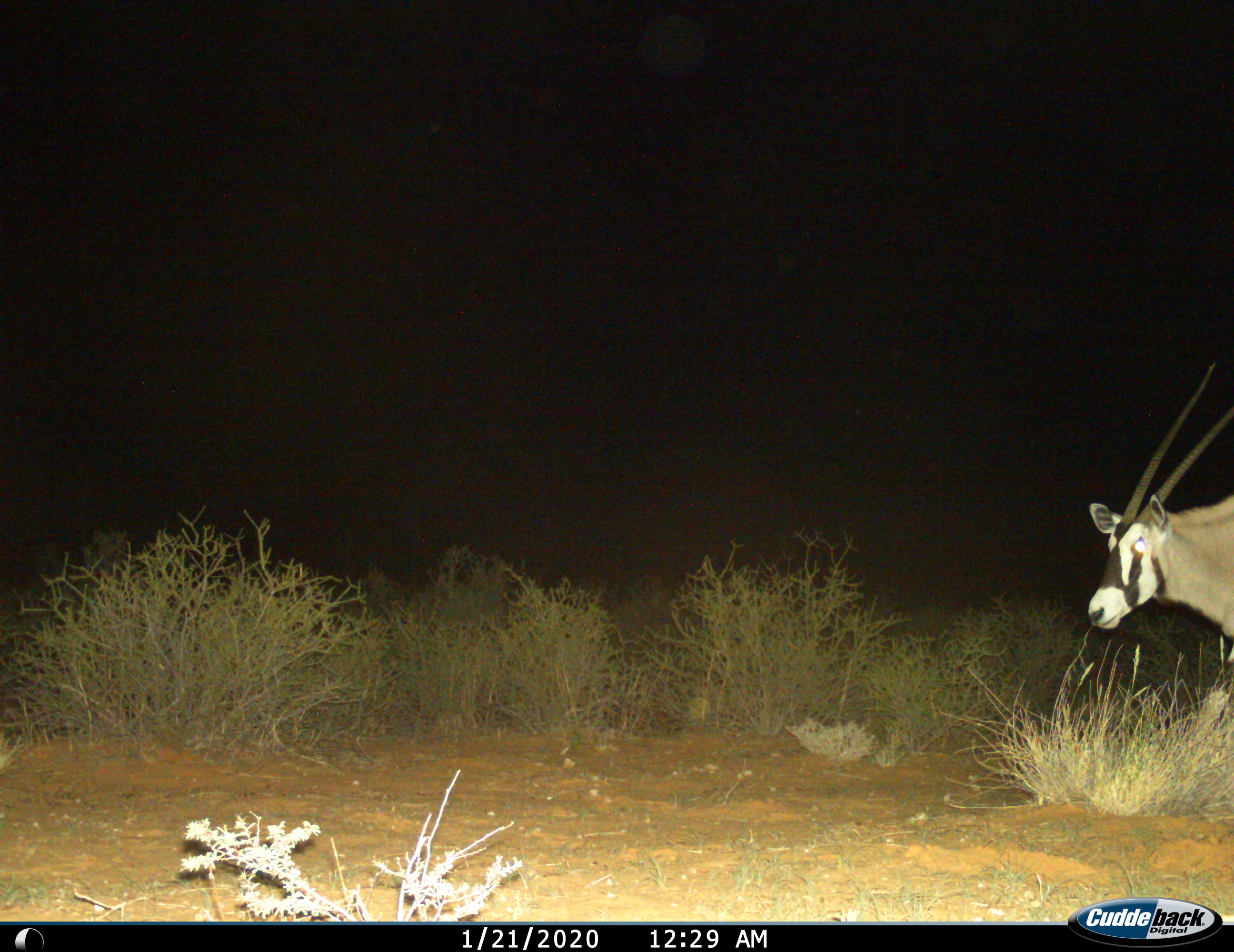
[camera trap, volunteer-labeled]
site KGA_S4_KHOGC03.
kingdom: Animalia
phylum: Chordata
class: Mammalia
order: Artiodactyla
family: Bovidae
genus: Oryx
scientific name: Oryx gazella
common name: gemsbok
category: oryx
Oryx (gemsbok) (Oryx gazella), count 1. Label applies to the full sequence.